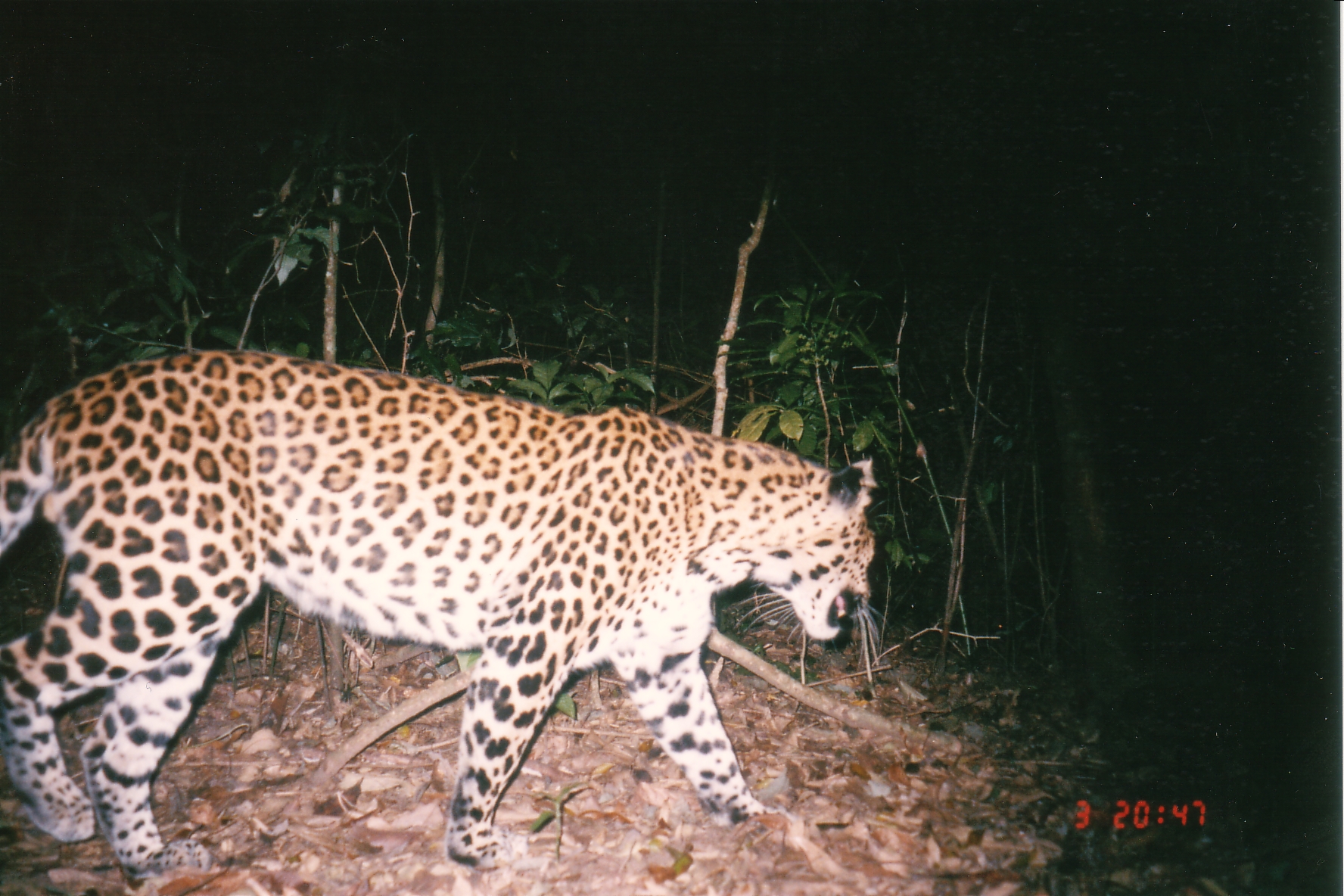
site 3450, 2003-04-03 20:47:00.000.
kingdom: Animalia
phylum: Chordata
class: Mammalia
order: Carnivora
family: Felidae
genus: Panthera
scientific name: Panthera pardus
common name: leopard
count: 1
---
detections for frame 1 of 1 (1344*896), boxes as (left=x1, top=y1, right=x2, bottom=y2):
panthera pardus: (left=0, top=346, right=893, bottom=895)